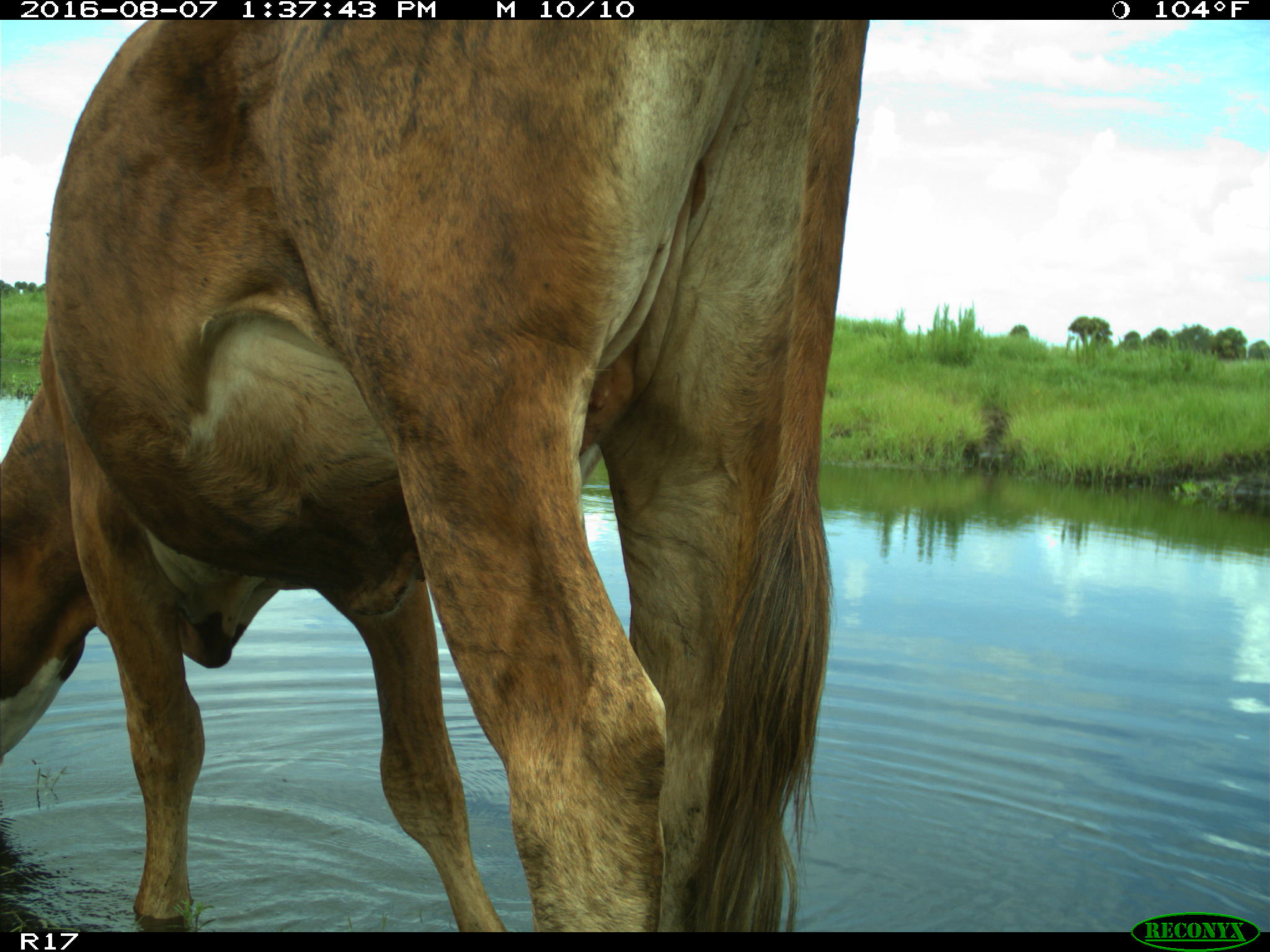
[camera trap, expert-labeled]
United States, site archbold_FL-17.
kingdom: Animalia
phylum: Chordata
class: Mammalia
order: Artiodactyla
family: Bovidae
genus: Bos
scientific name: Bos taurus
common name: domestic cow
Bos taurus (domestic cow).